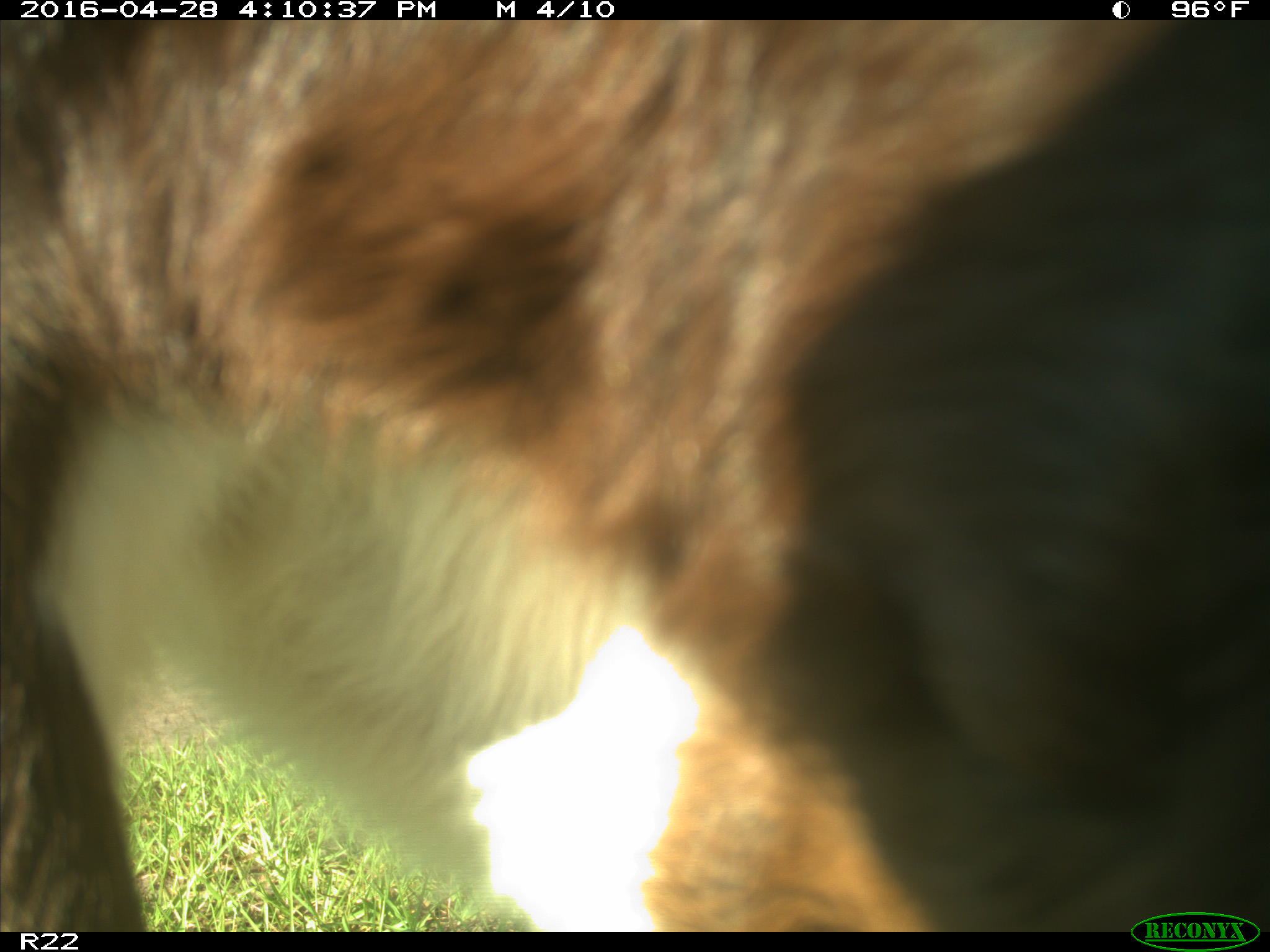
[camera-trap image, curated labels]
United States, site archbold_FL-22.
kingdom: Animalia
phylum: Chordata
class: Mammalia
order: Artiodactyla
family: Bovidae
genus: Bos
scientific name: Bos taurus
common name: domestic cow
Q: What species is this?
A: Bos taurus (domestic cow).